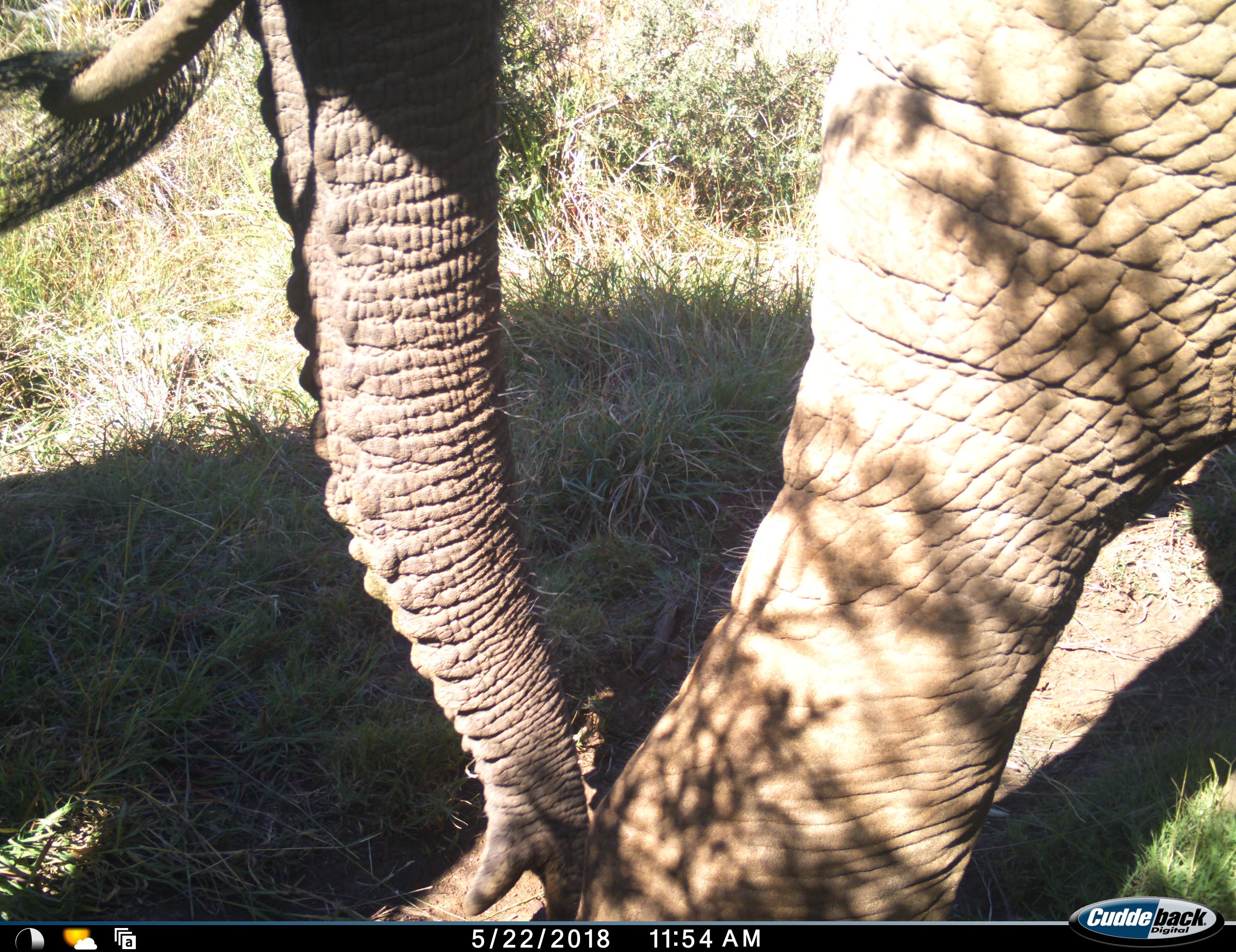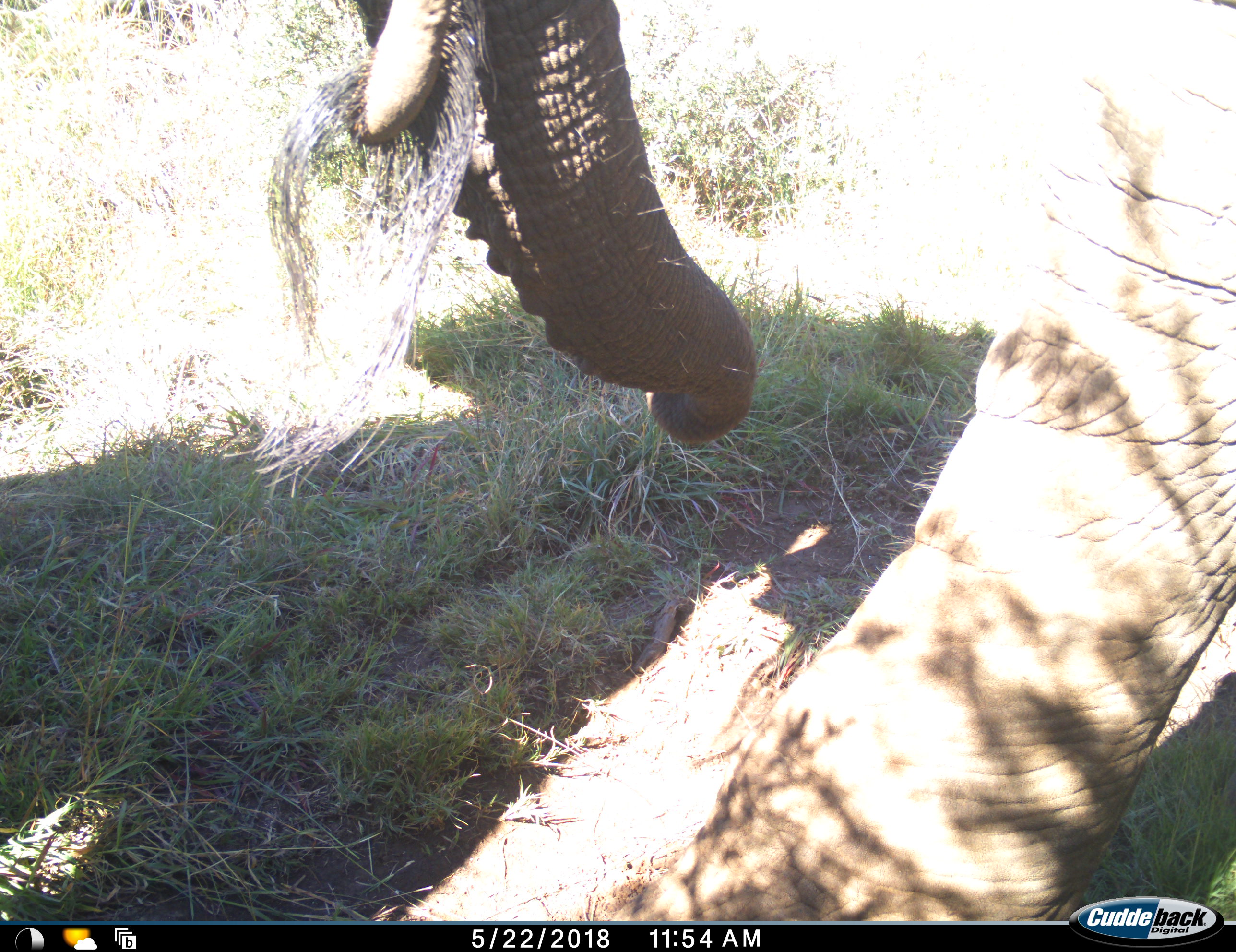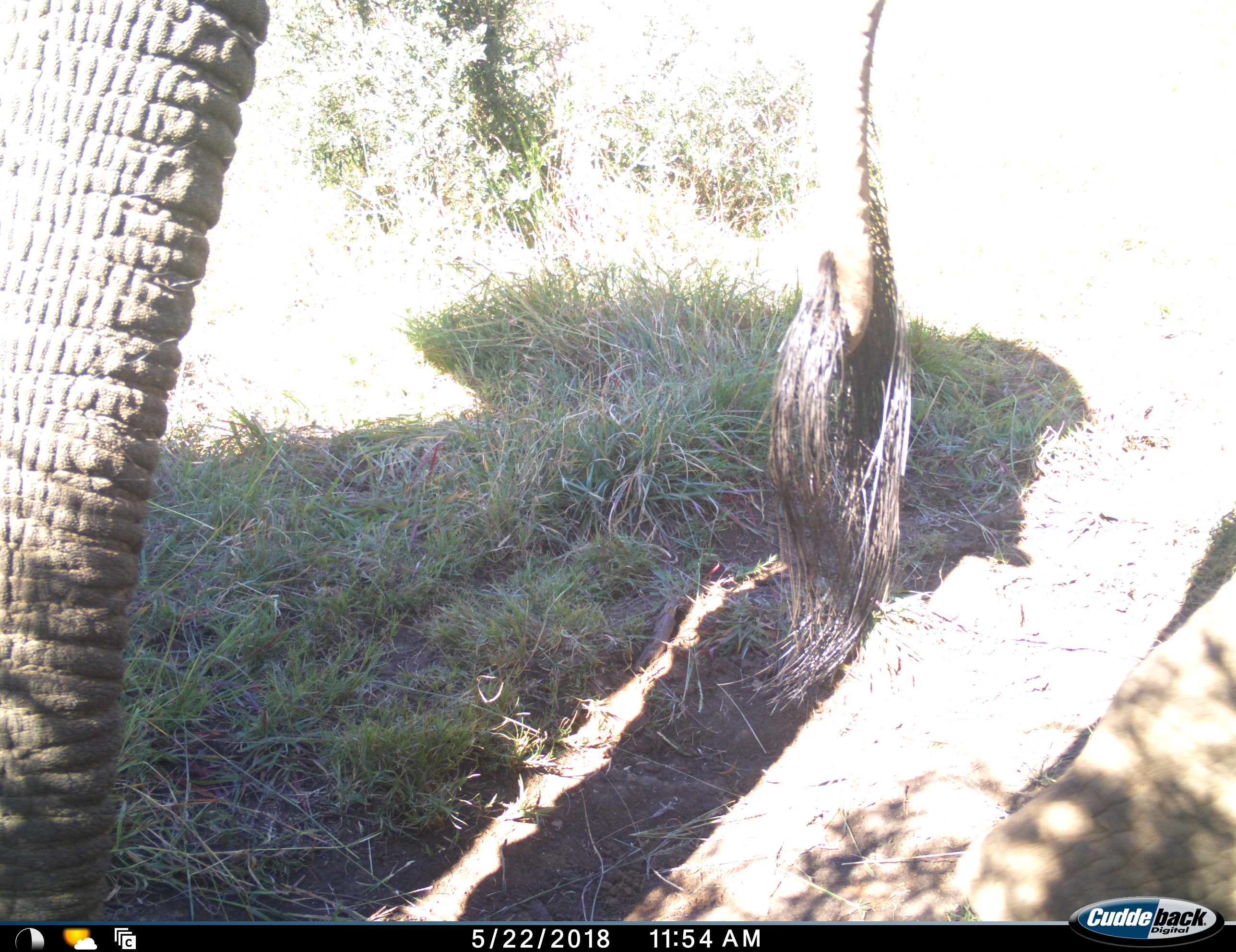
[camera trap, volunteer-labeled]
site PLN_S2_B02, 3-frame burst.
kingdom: Animalia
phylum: Chordata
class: Mammalia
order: Proboscidea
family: Elephantidae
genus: Loxodonta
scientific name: Loxodonta africana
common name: african bush elephant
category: elephant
Elephant (african bush elephant) (Loxodonta africana), count 2. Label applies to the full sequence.